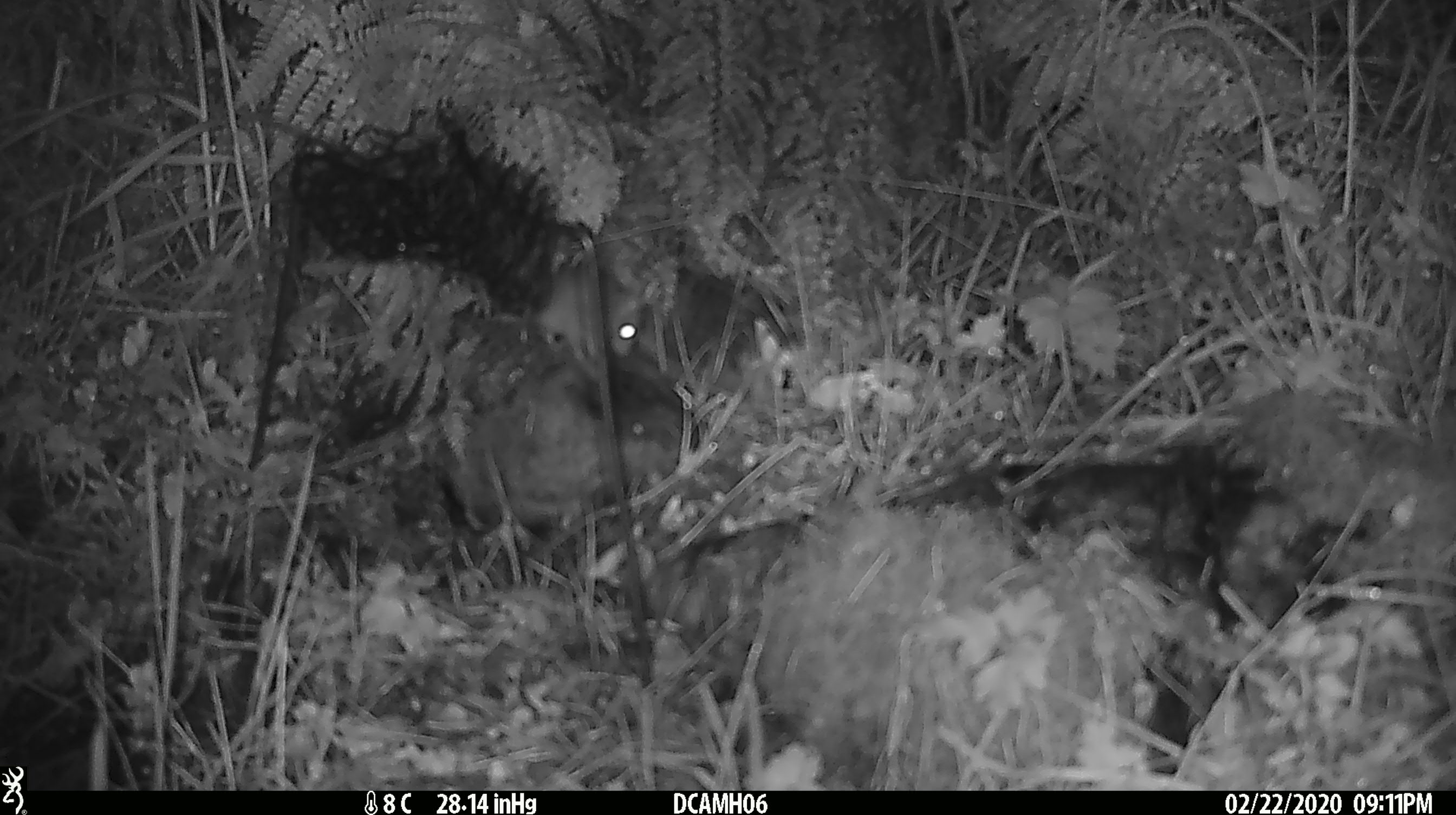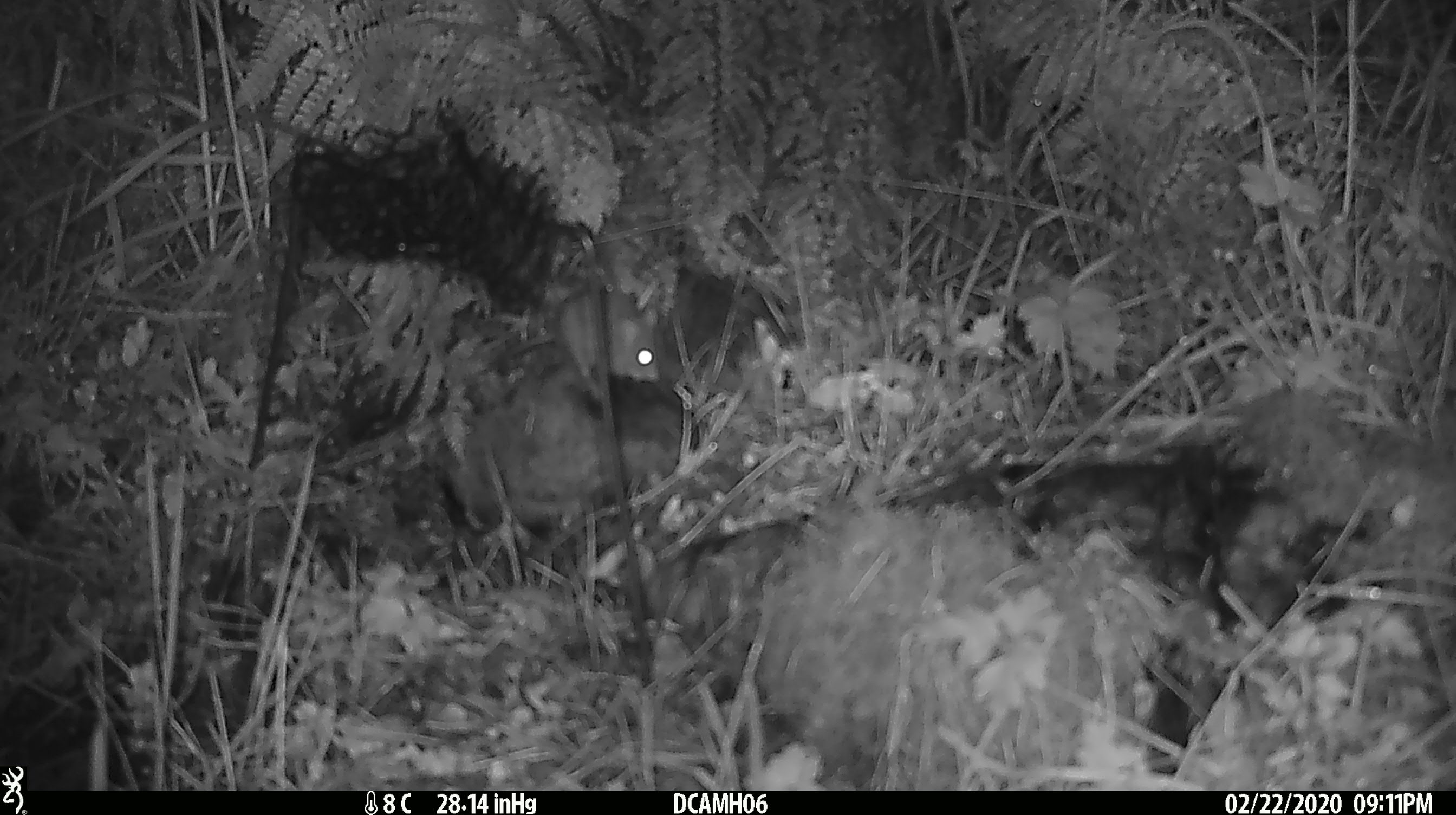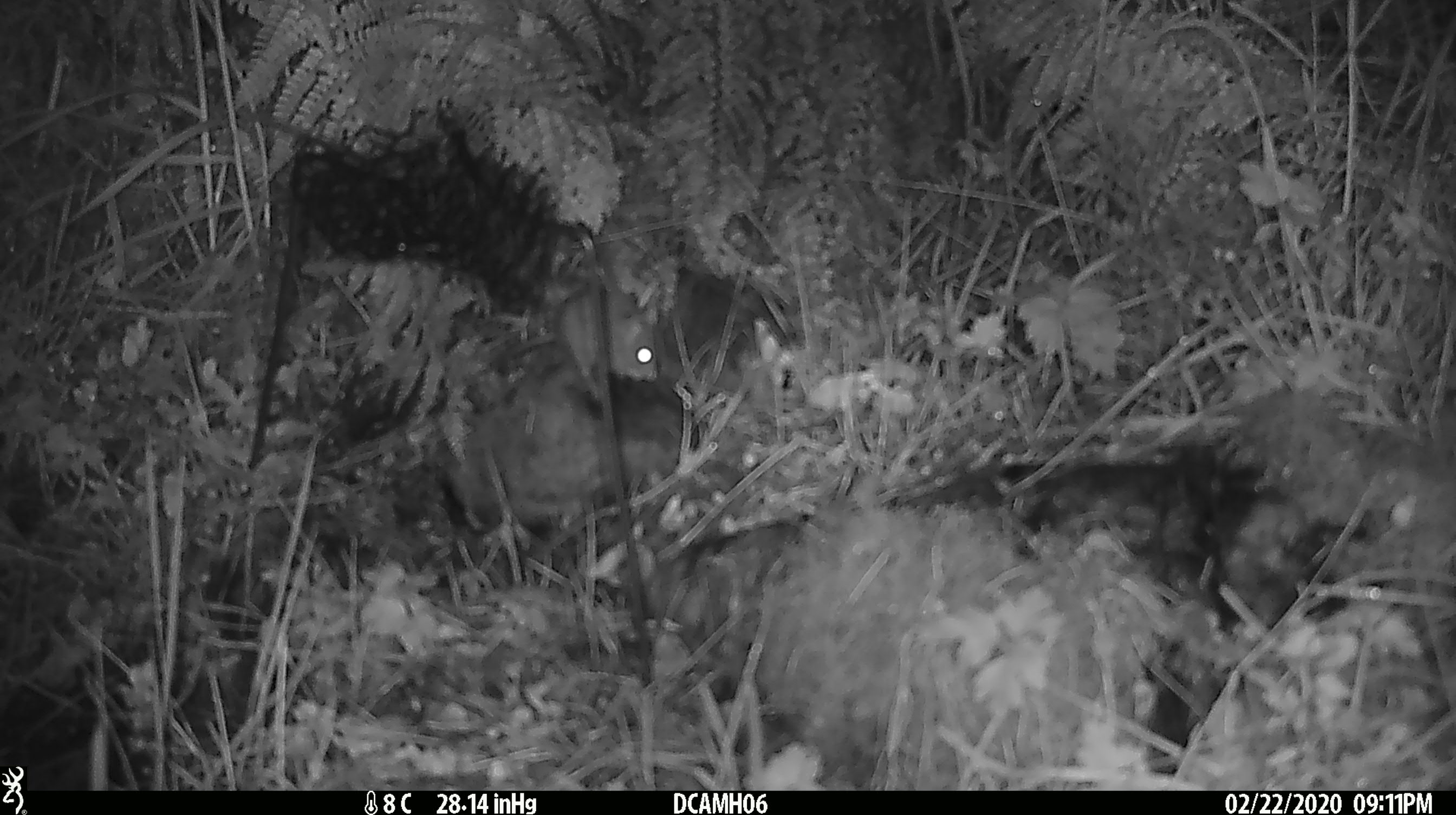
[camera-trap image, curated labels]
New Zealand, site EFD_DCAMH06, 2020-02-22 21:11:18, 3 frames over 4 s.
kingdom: Animalia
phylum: Chordata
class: Mammalia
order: Rodentia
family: Muridae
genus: Mus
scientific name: Mus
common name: mouse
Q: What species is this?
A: Mouse (Mus).